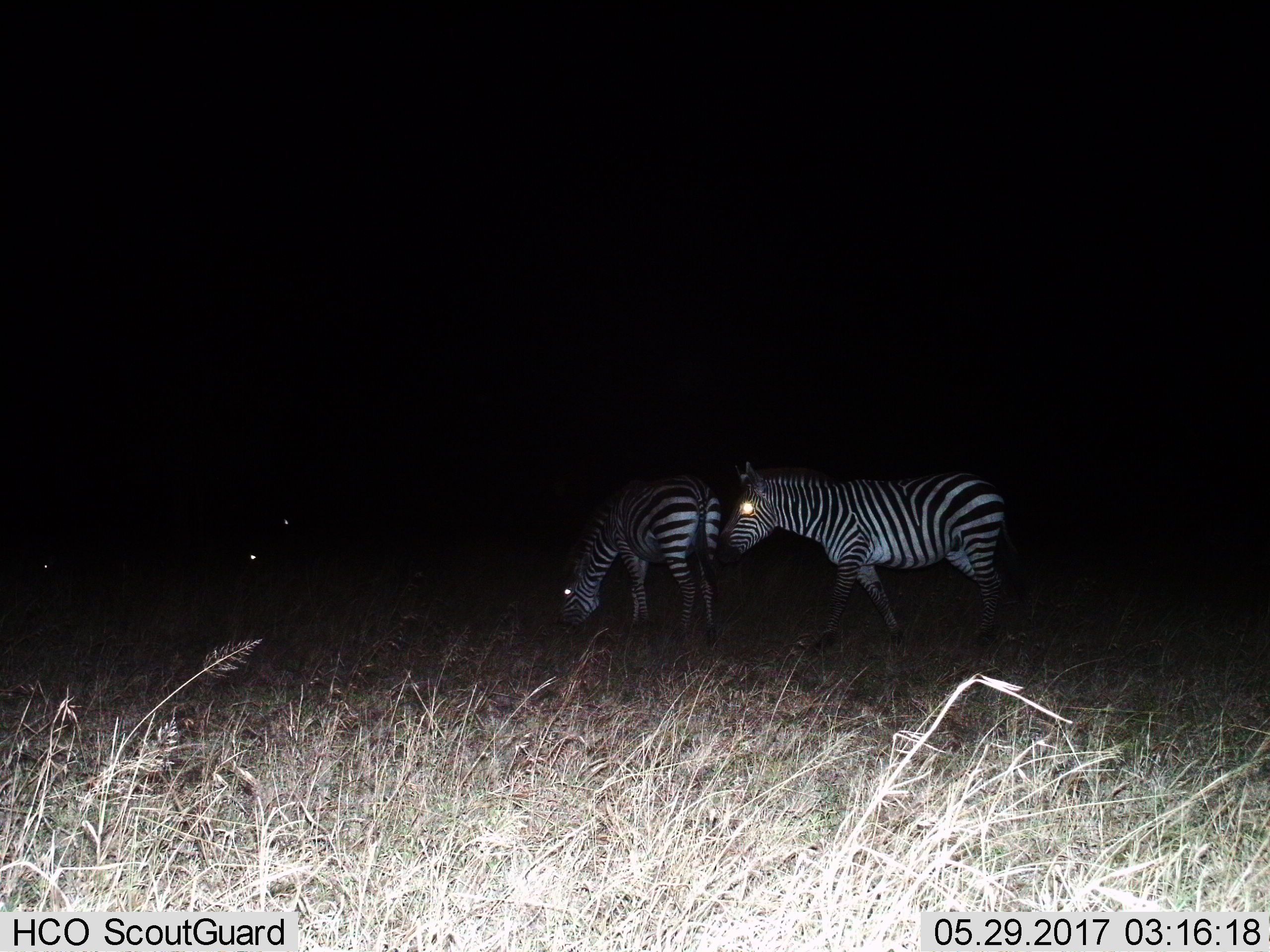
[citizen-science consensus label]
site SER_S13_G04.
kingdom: Animalia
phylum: Chordata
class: Mammalia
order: Perissodactyla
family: Equidae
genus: Equus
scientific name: Equus quagga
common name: plains zebra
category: zebraplains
Zebraplains (plains zebra) (Equus quagga), count 2. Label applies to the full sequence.